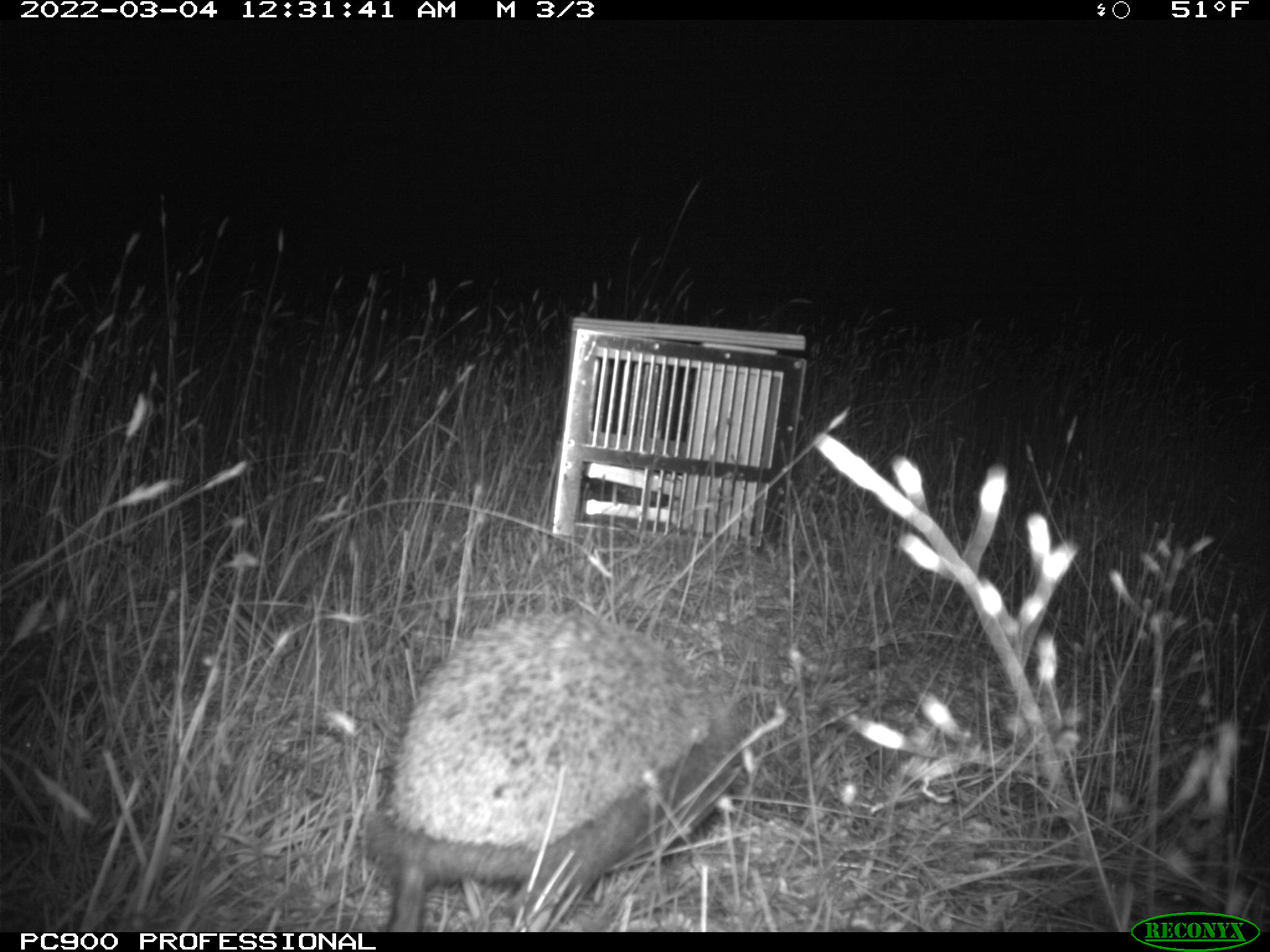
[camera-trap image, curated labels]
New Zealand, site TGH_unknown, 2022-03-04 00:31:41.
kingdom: Animalia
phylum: Chordata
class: Mammalia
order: Eulipotyphla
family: Erinaceidae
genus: Erinaceus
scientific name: Erinaceus europaeus europaeus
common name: european hedgehog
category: hedgehog